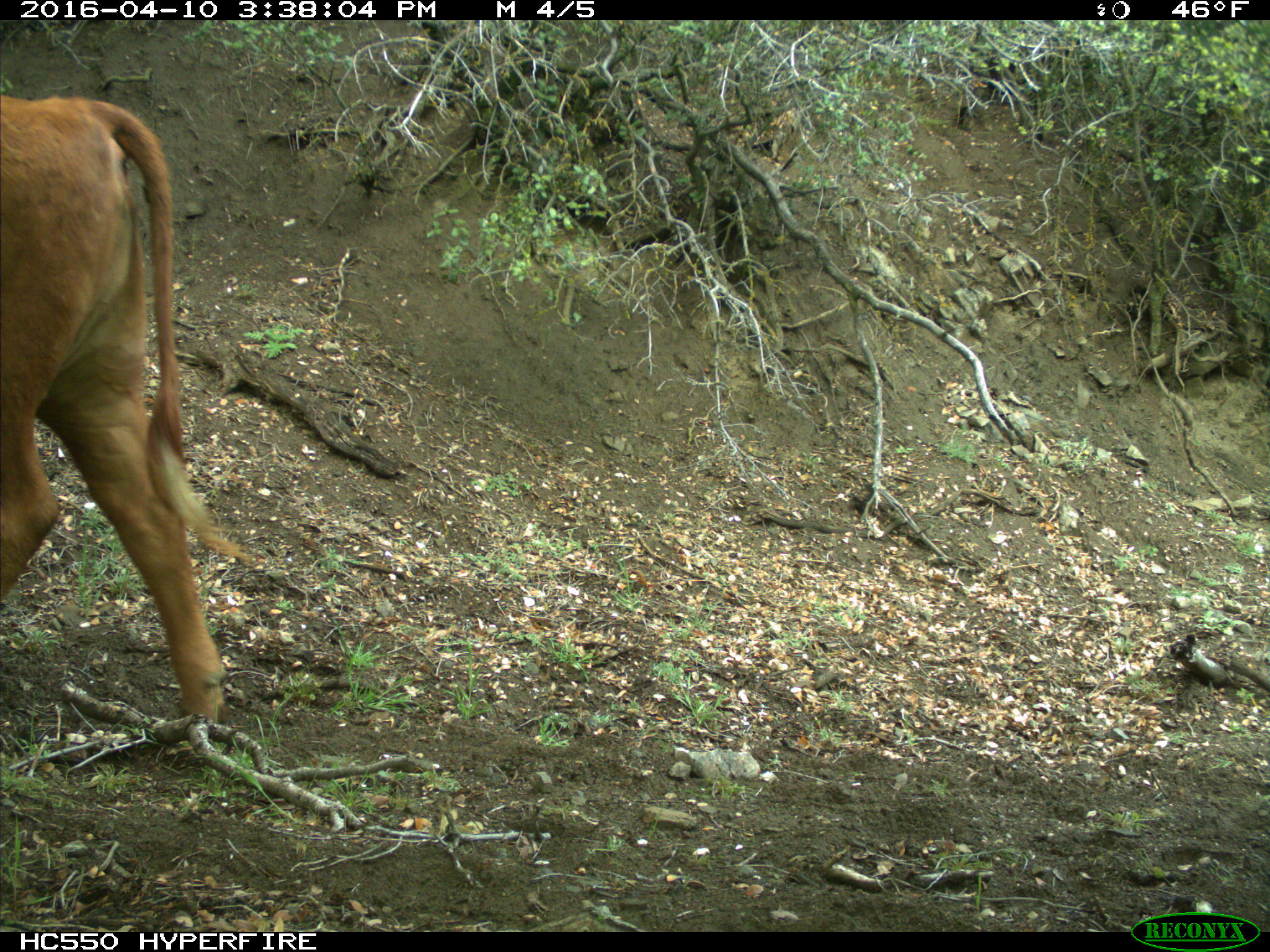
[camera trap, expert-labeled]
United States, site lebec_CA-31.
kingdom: Animalia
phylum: Chordata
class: Mammalia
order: Artiodactyla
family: Bovidae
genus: Bos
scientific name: Bos taurus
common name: domestic cow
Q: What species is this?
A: Bos taurus (domestic cow).